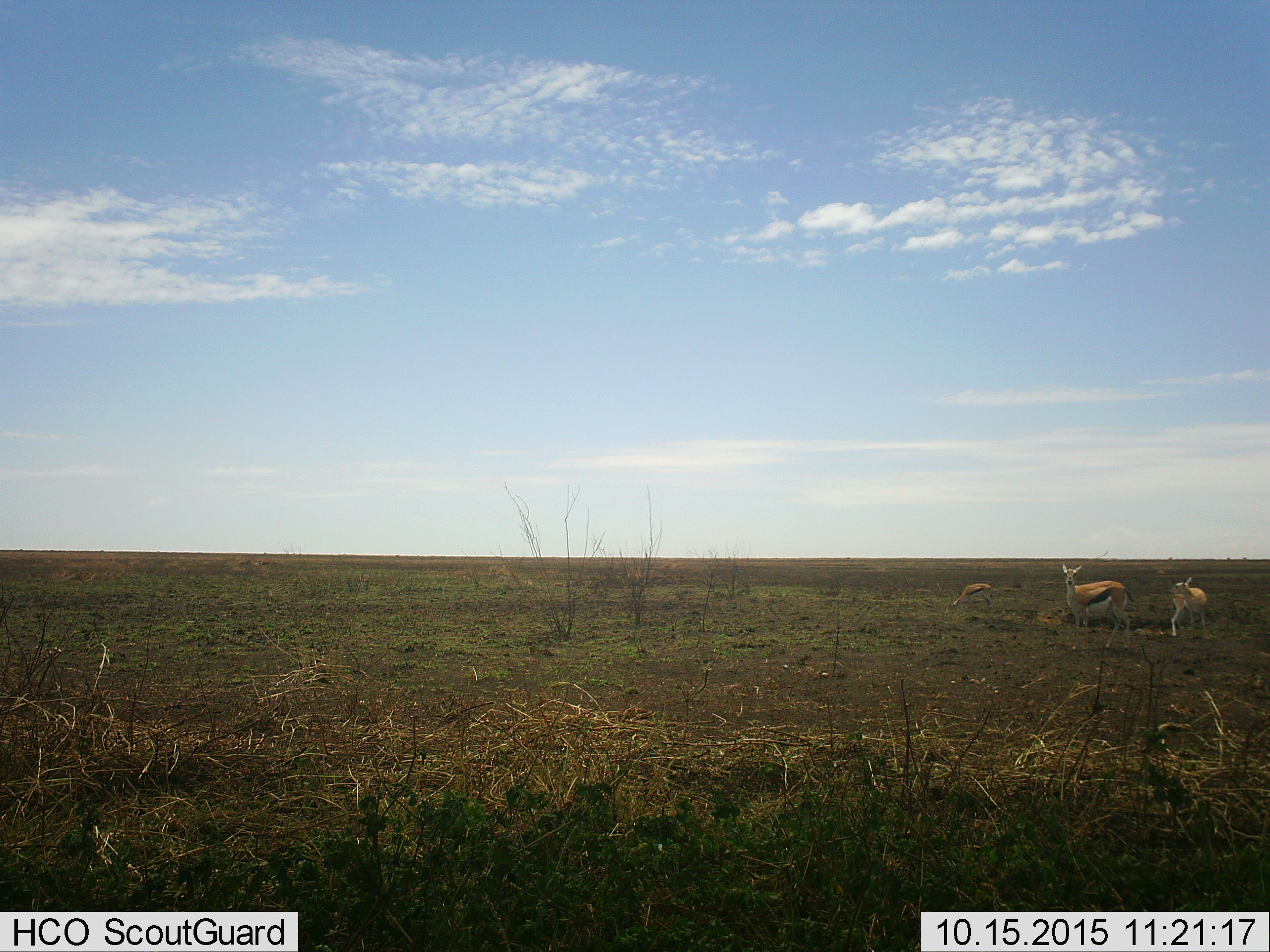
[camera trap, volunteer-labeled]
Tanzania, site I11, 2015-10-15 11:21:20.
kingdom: Animalia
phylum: Chordata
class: Mammalia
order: Artiodactyla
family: Bovidae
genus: Eudorcas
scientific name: Eudorcas thomsonii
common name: thomson's gazelle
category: gazellethomsons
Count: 3.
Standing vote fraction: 100%.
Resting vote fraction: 0%.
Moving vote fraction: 0%.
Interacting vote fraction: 0%.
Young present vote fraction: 40%.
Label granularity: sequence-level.